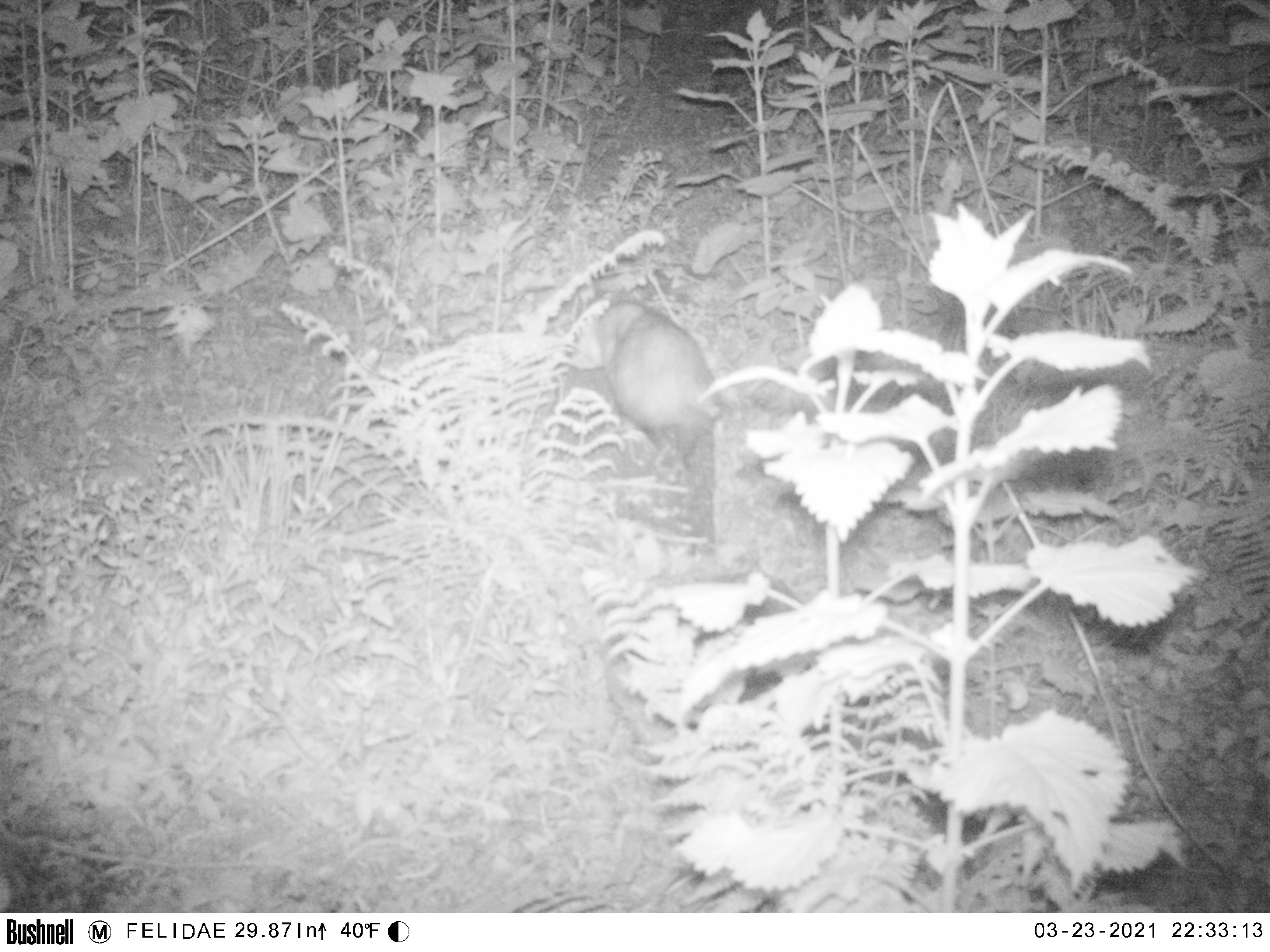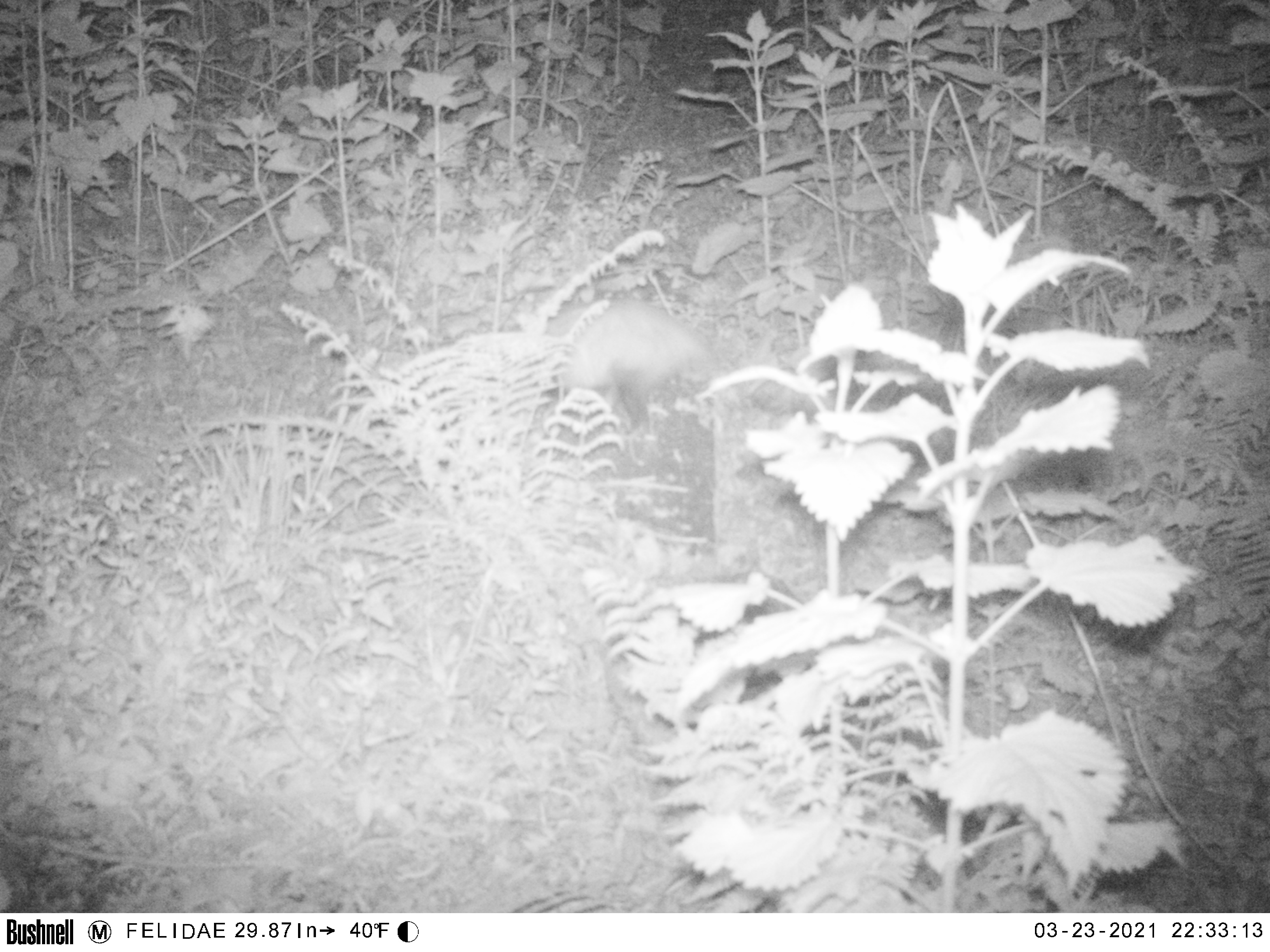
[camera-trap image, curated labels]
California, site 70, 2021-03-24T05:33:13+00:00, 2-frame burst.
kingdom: Animalia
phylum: Chordata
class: Mammalia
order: Didelphimorphia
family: Didelphidae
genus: Didelphis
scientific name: Didelphis virginiana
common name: virginia opossum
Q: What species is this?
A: Virginia opossum (Didelphis virginiana).